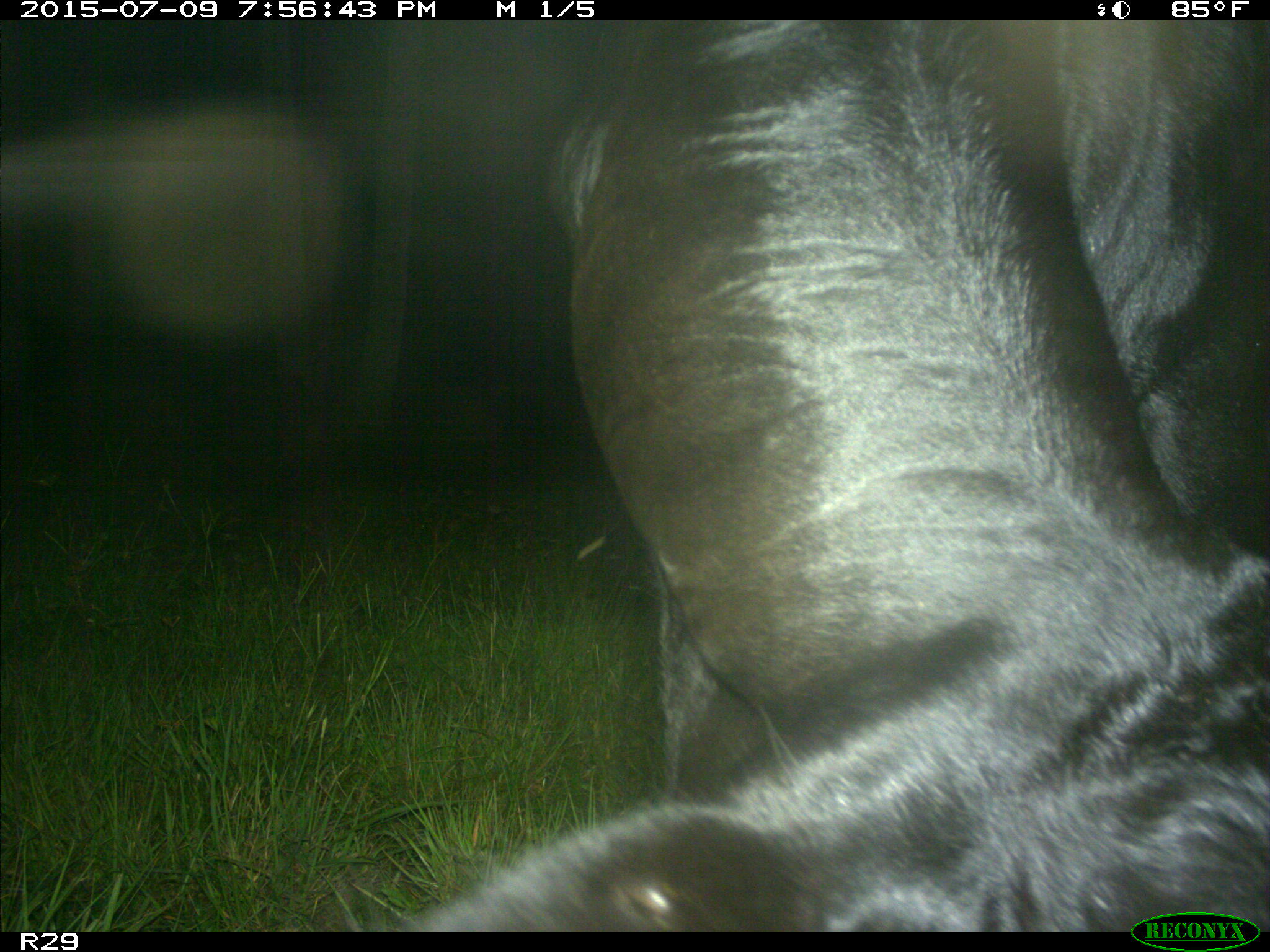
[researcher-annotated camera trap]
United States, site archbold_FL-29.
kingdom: Animalia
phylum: Chordata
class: Mammalia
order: Artiodactyla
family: Bovidae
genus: Bos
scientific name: Bos taurus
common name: domestic cow